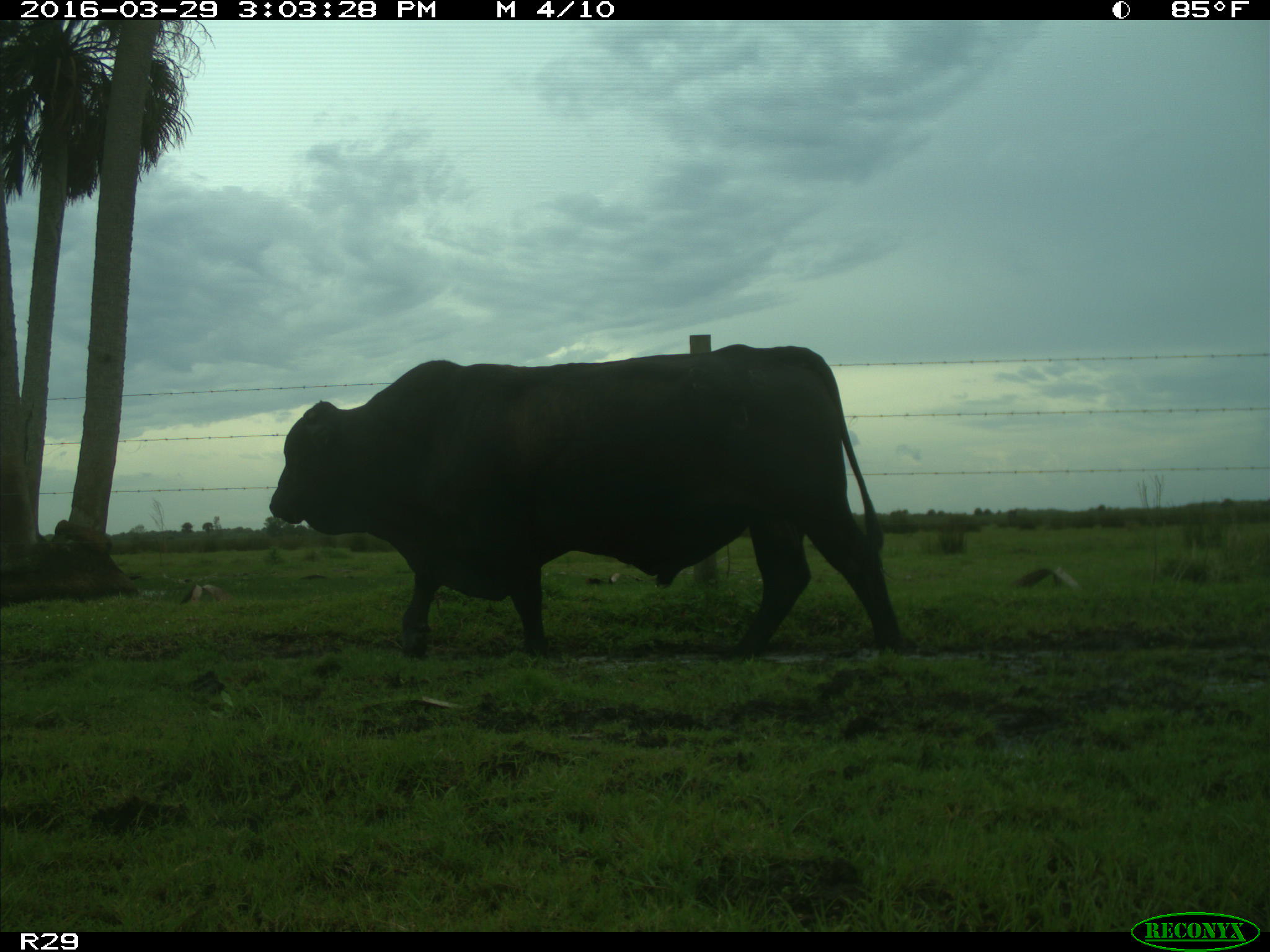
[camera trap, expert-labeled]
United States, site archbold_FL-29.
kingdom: Animalia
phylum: Chordata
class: Mammalia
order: Artiodactyla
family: Bovidae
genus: Bos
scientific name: Bos taurus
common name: domestic cow